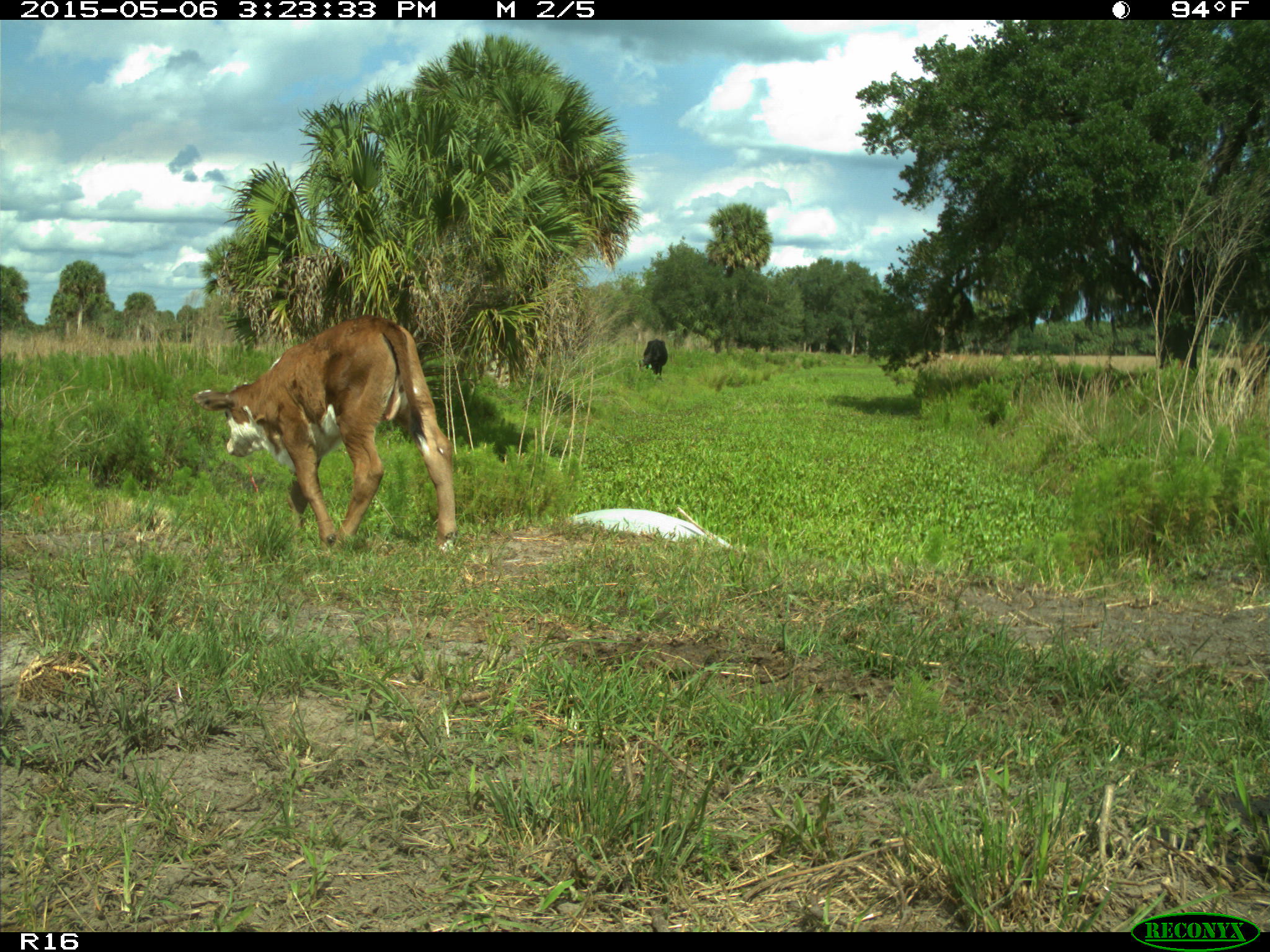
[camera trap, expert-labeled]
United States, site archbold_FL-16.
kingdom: Animalia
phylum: Chordata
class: Mammalia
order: Artiodactyla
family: Bovidae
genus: Bos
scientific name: Bos taurus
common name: domestic cow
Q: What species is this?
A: Bos taurus (domestic cow).